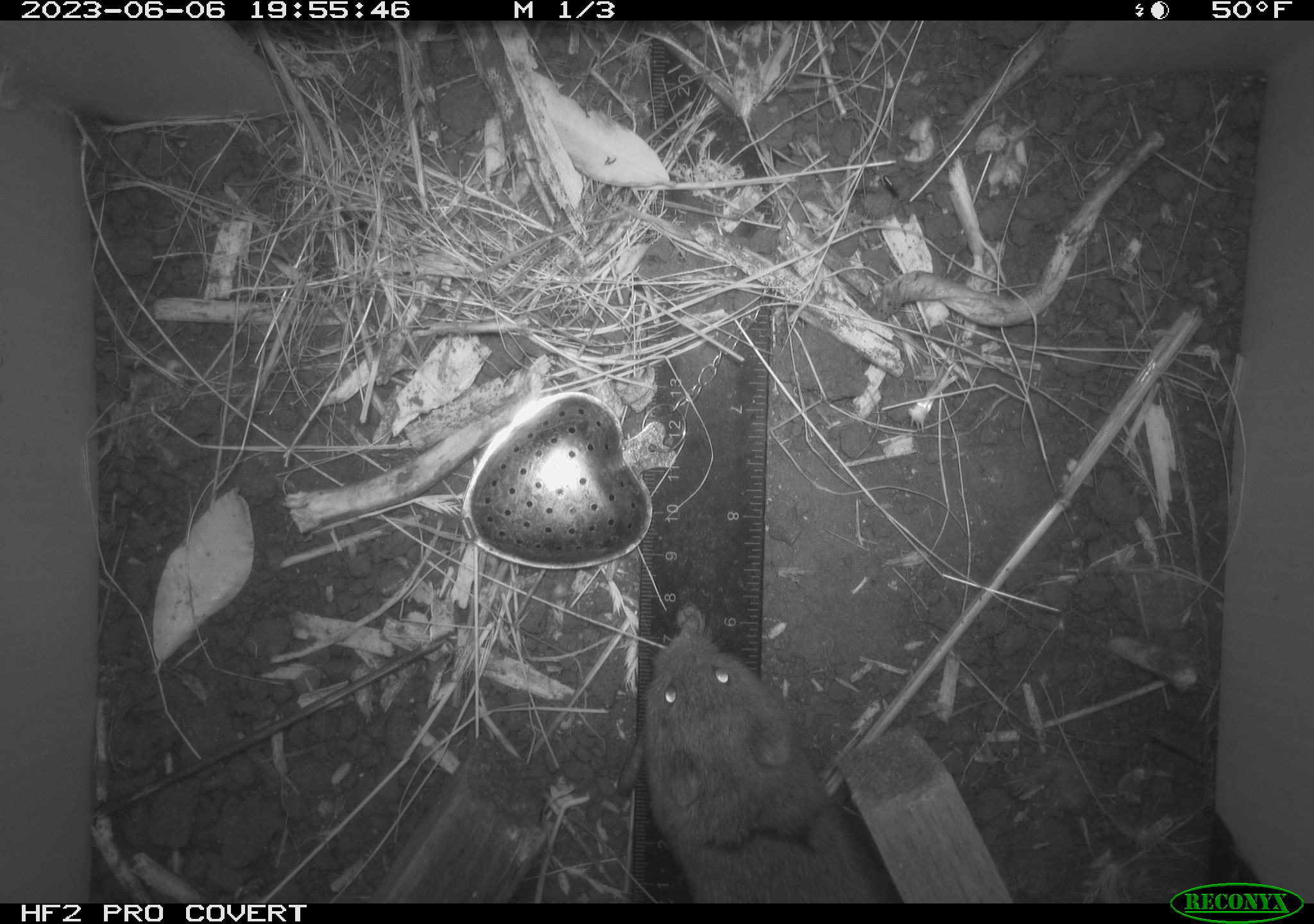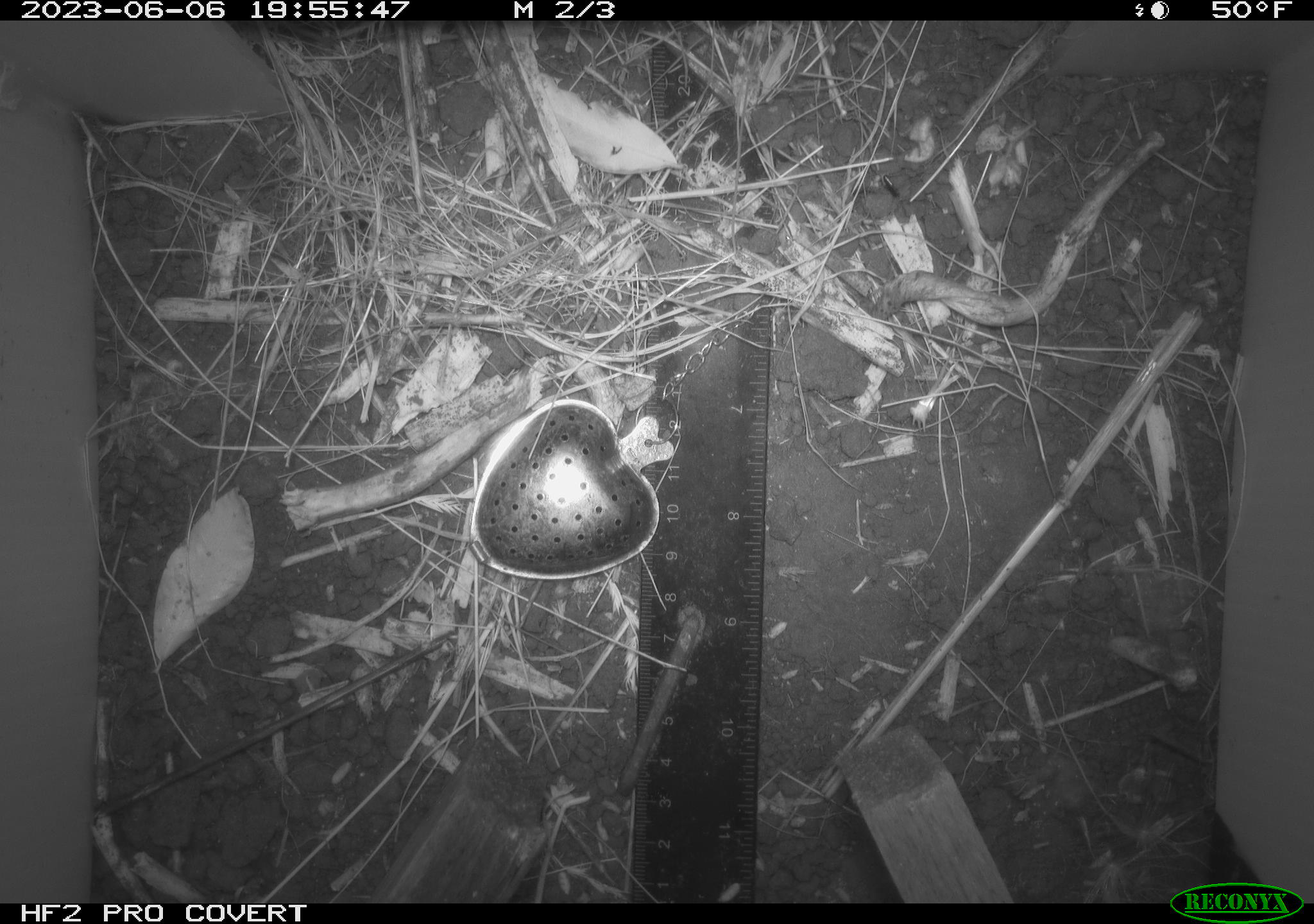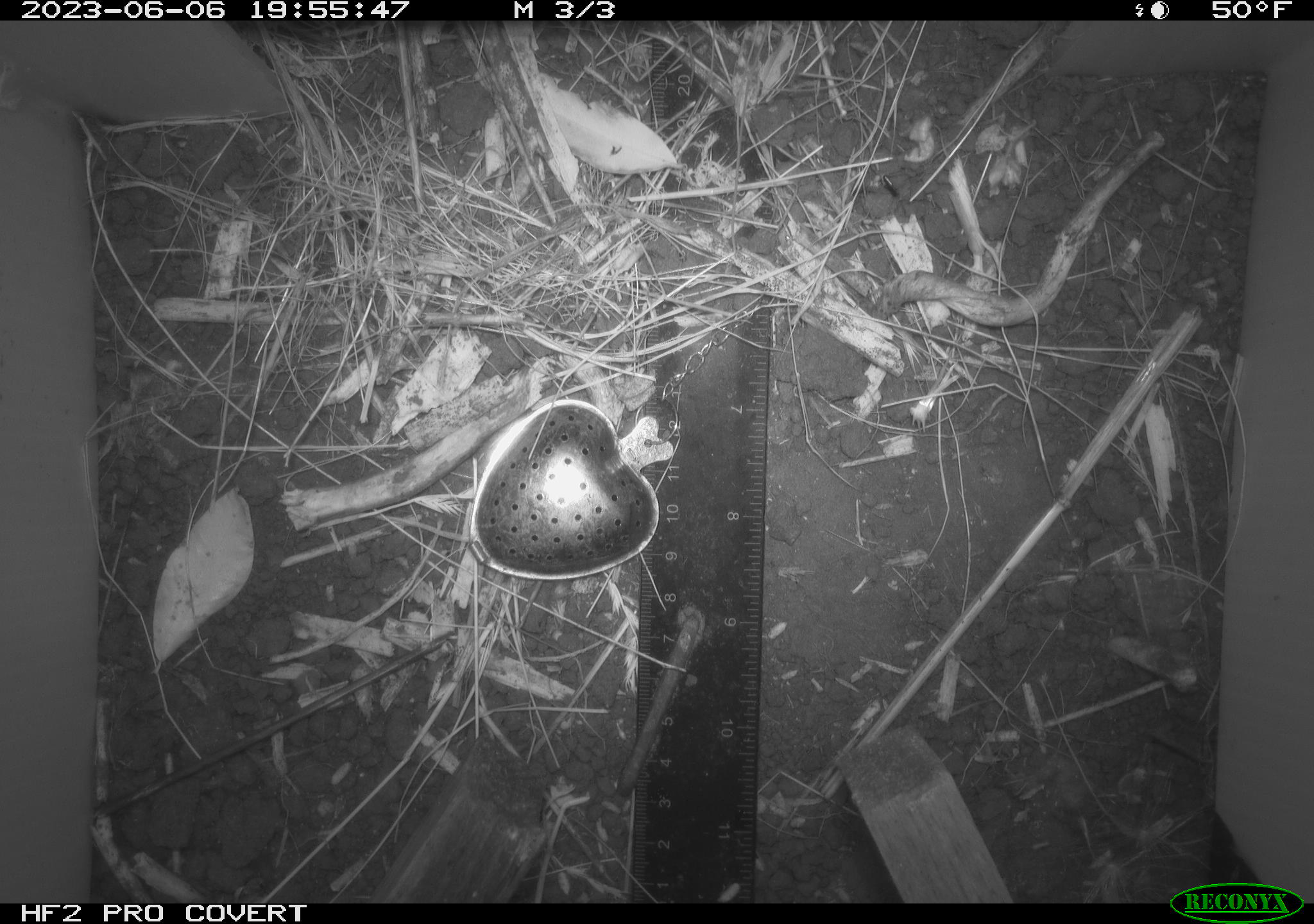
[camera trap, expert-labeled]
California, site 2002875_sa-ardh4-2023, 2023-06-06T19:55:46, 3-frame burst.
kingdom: Animalia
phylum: Chordata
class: Mammalia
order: Rodentia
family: Cricetidae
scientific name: Arvicolinae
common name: voles, lemmings, and muskrats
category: arvicolinae subfamily